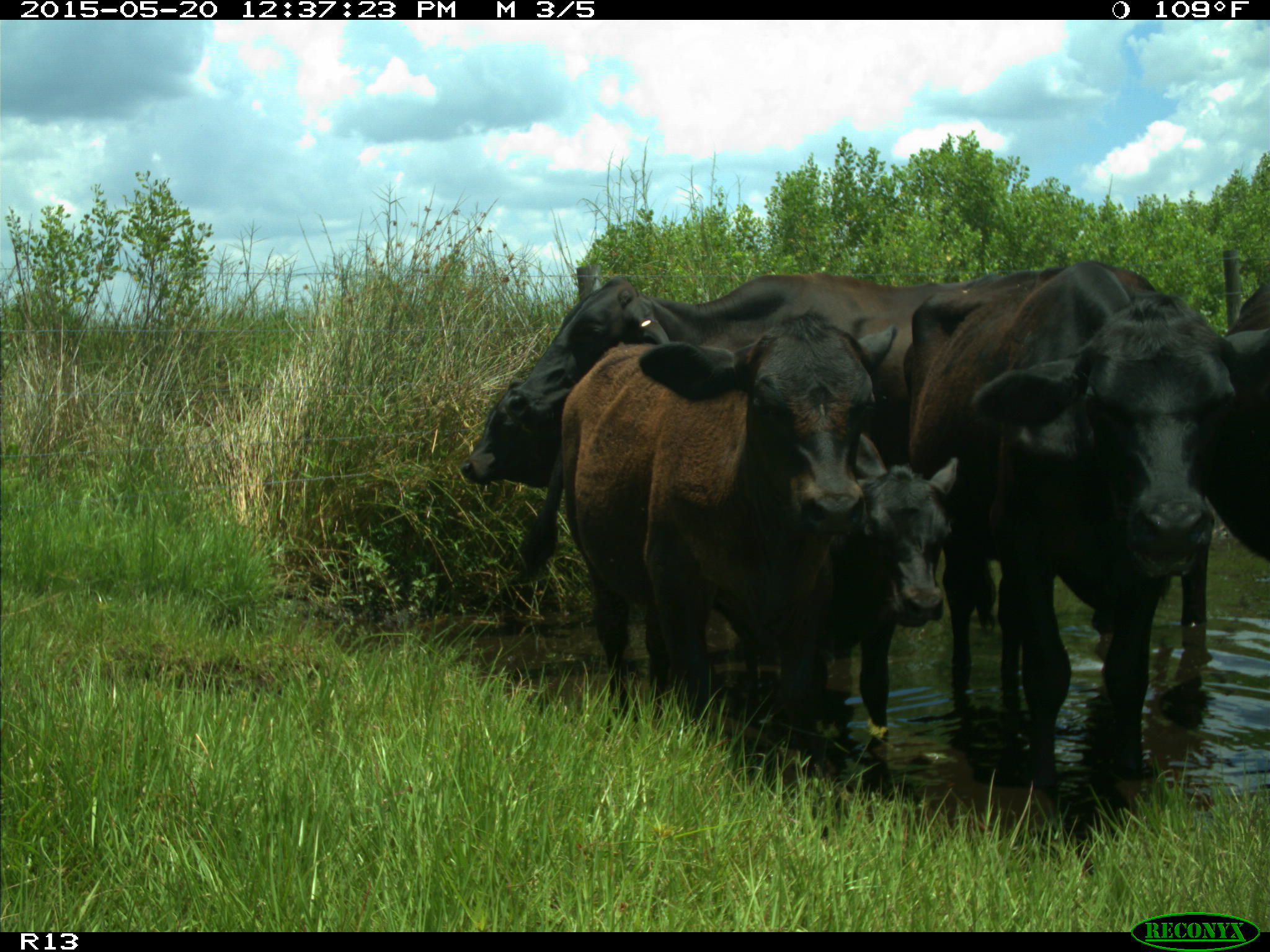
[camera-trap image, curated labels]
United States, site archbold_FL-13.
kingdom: Animalia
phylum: Chordata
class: Mammalia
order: Artiodactyla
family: Bovidae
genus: Bos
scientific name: Bos taurus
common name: domestic cow